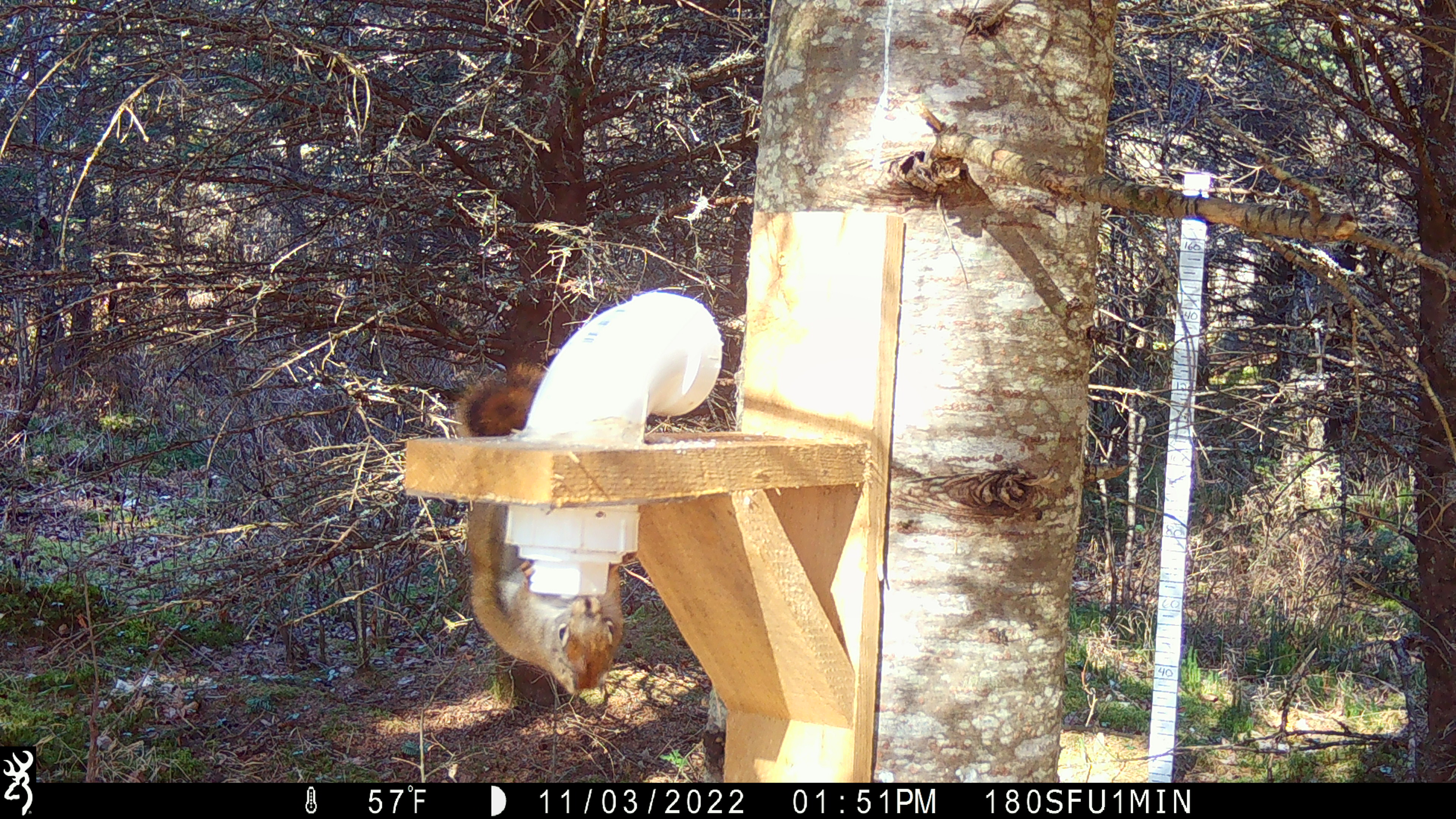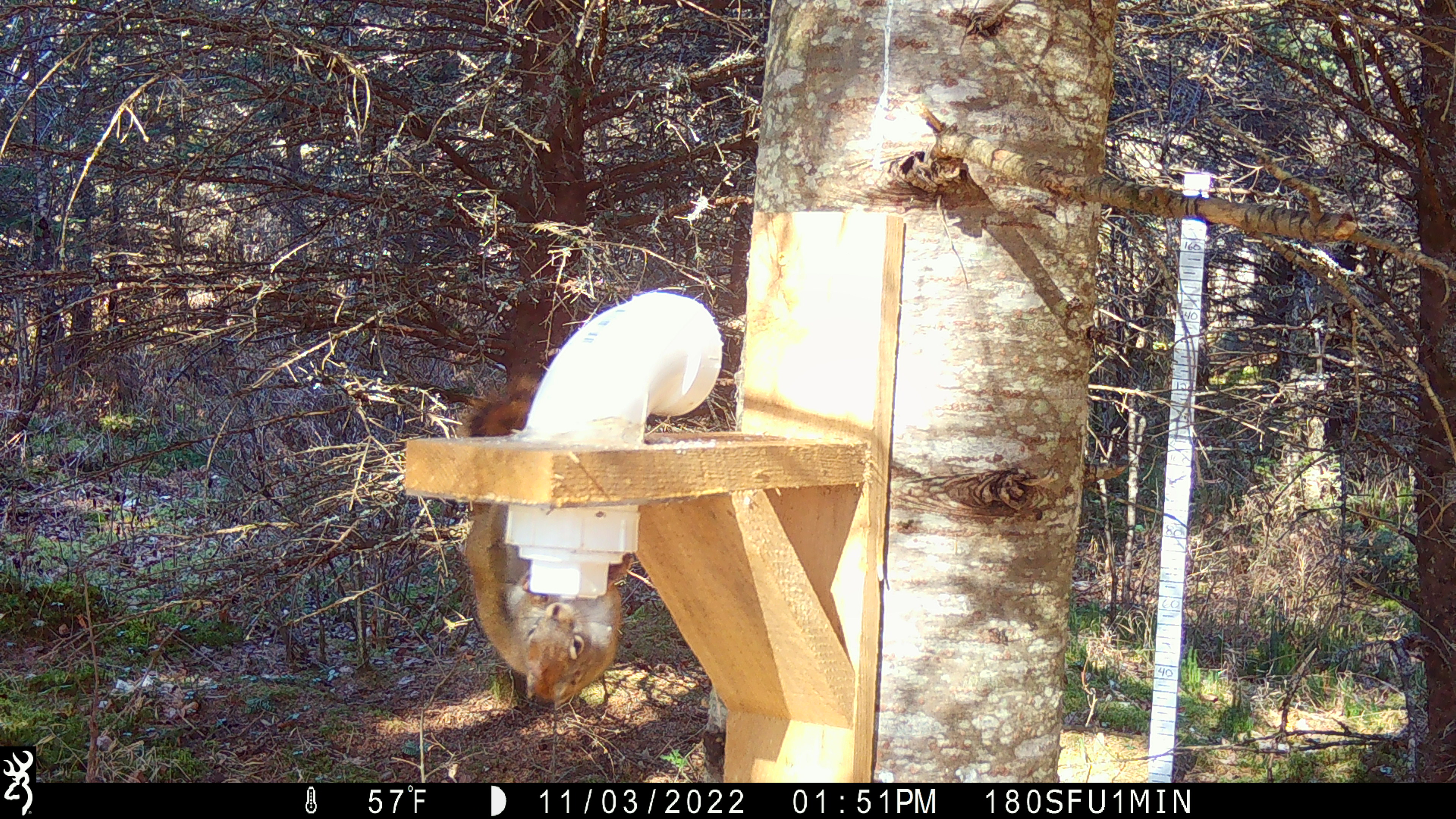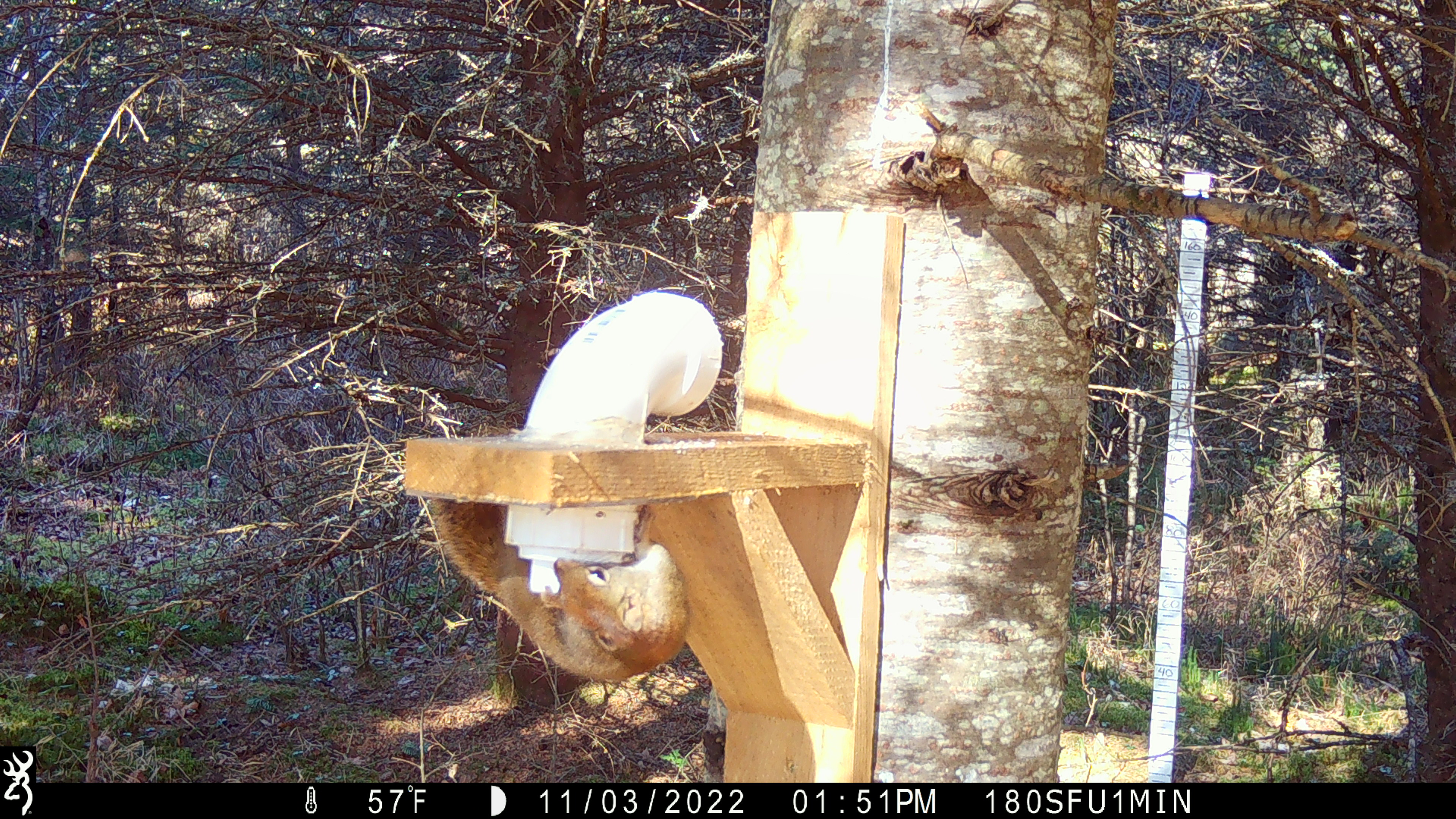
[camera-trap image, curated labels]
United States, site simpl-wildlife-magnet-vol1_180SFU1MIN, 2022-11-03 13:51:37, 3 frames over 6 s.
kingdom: Animalia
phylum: Chordata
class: Mammalia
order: Rodentia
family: Sciuridae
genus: Tamiasciurus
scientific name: Tamiasciurus hudsonicus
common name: red squirrel